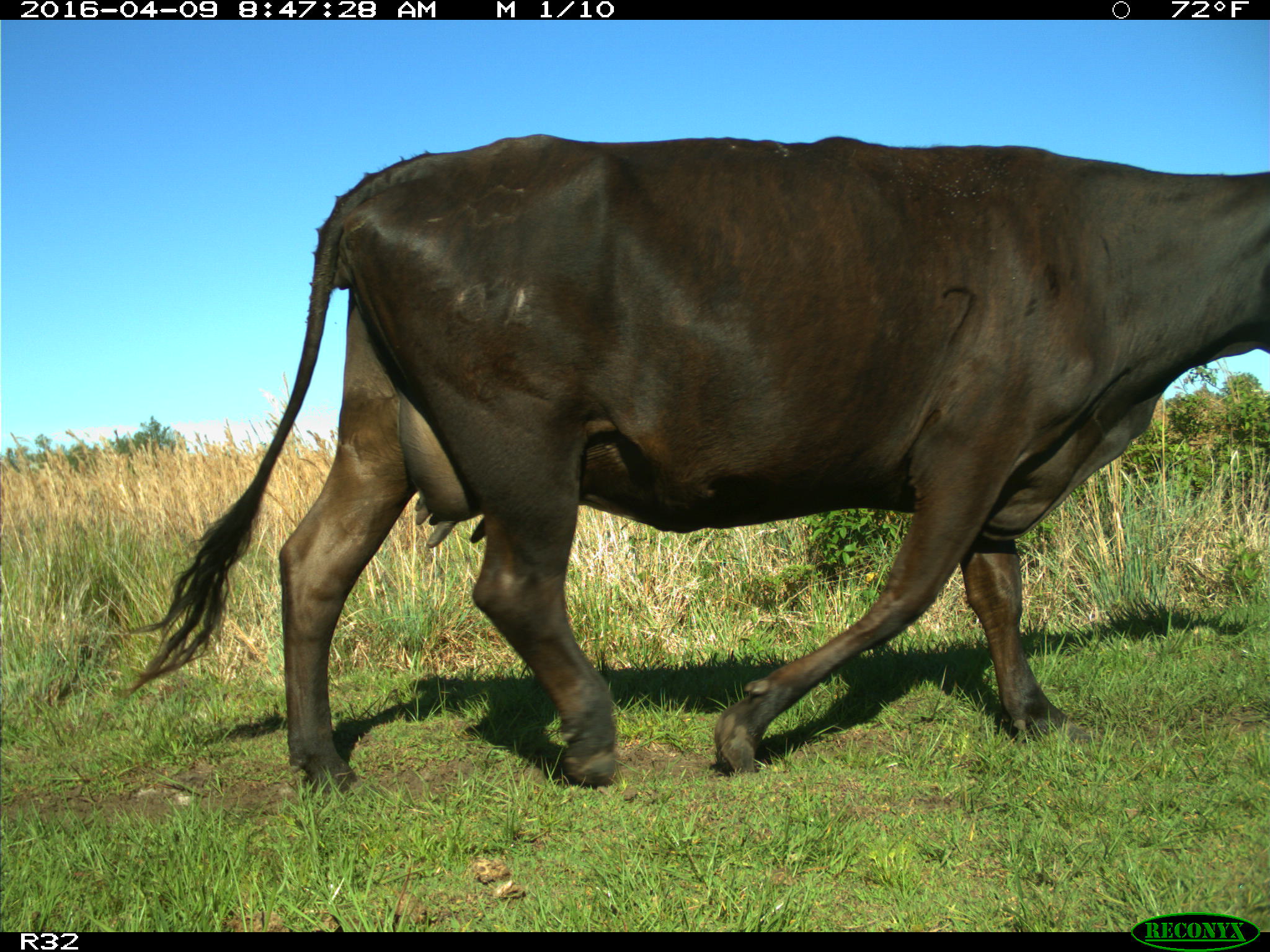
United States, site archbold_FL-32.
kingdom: Animalia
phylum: Chordata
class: Mammalia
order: Artiodactyla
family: Bovidae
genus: Bos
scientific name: Bos taurus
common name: domestic cow